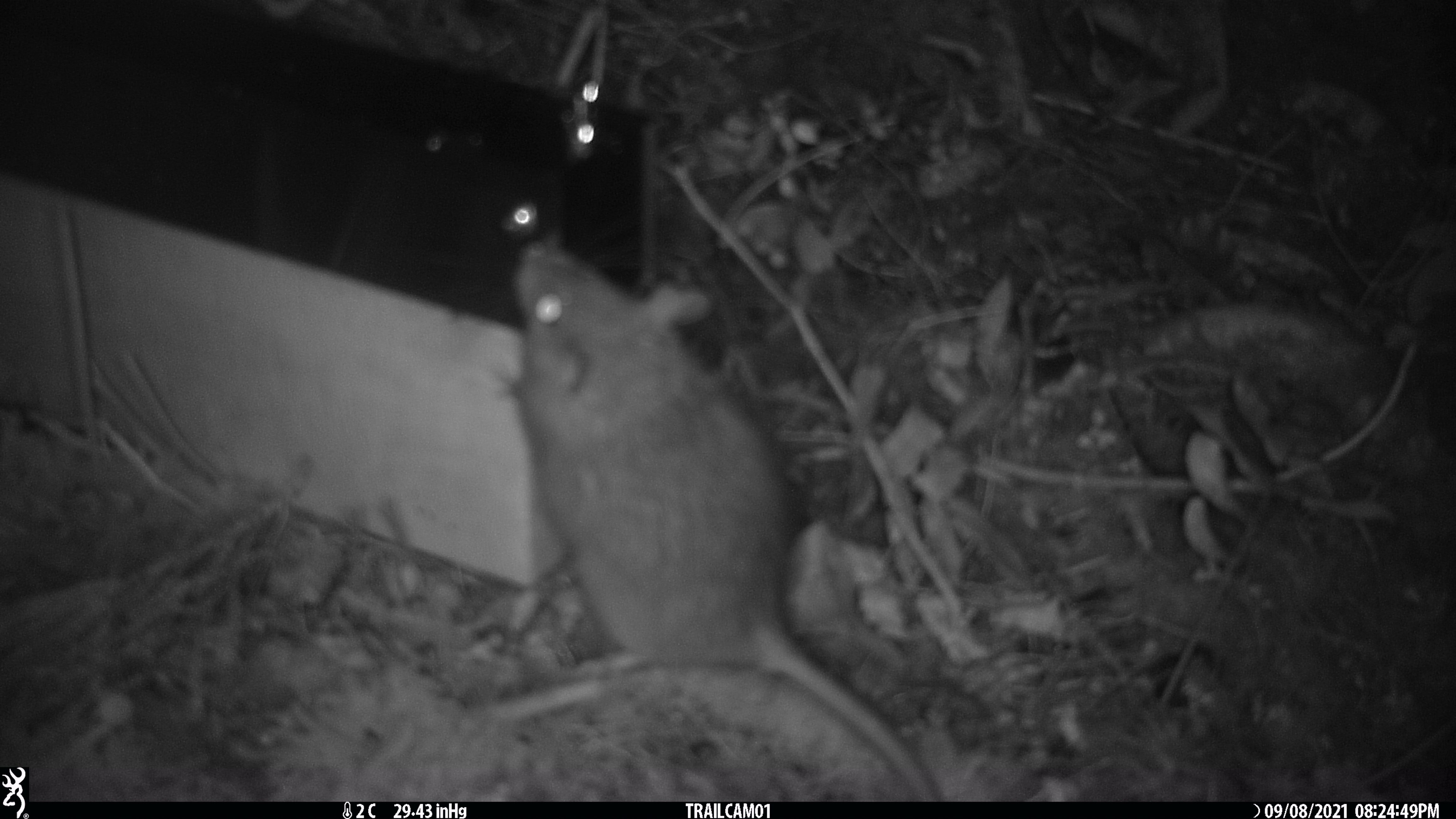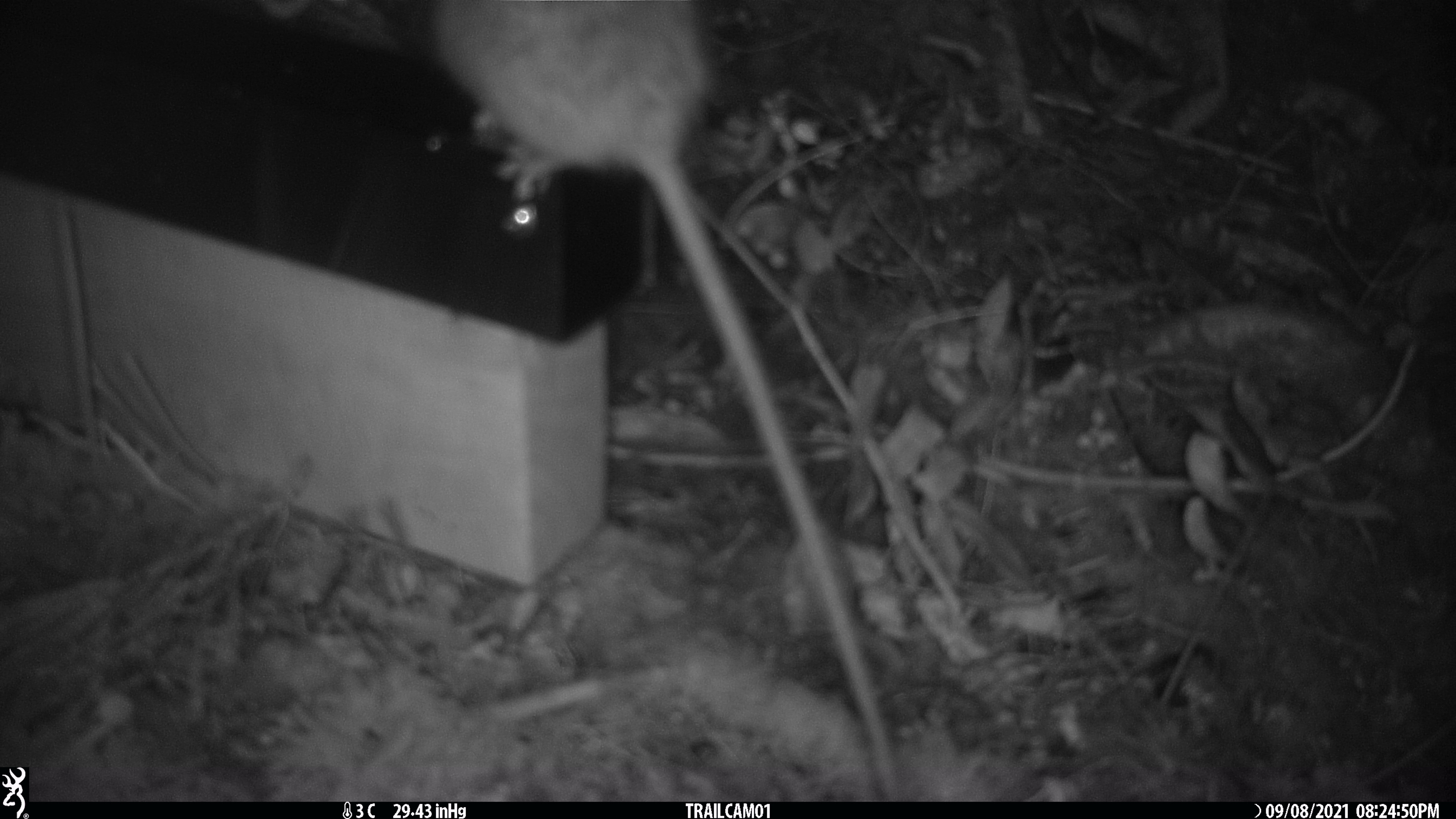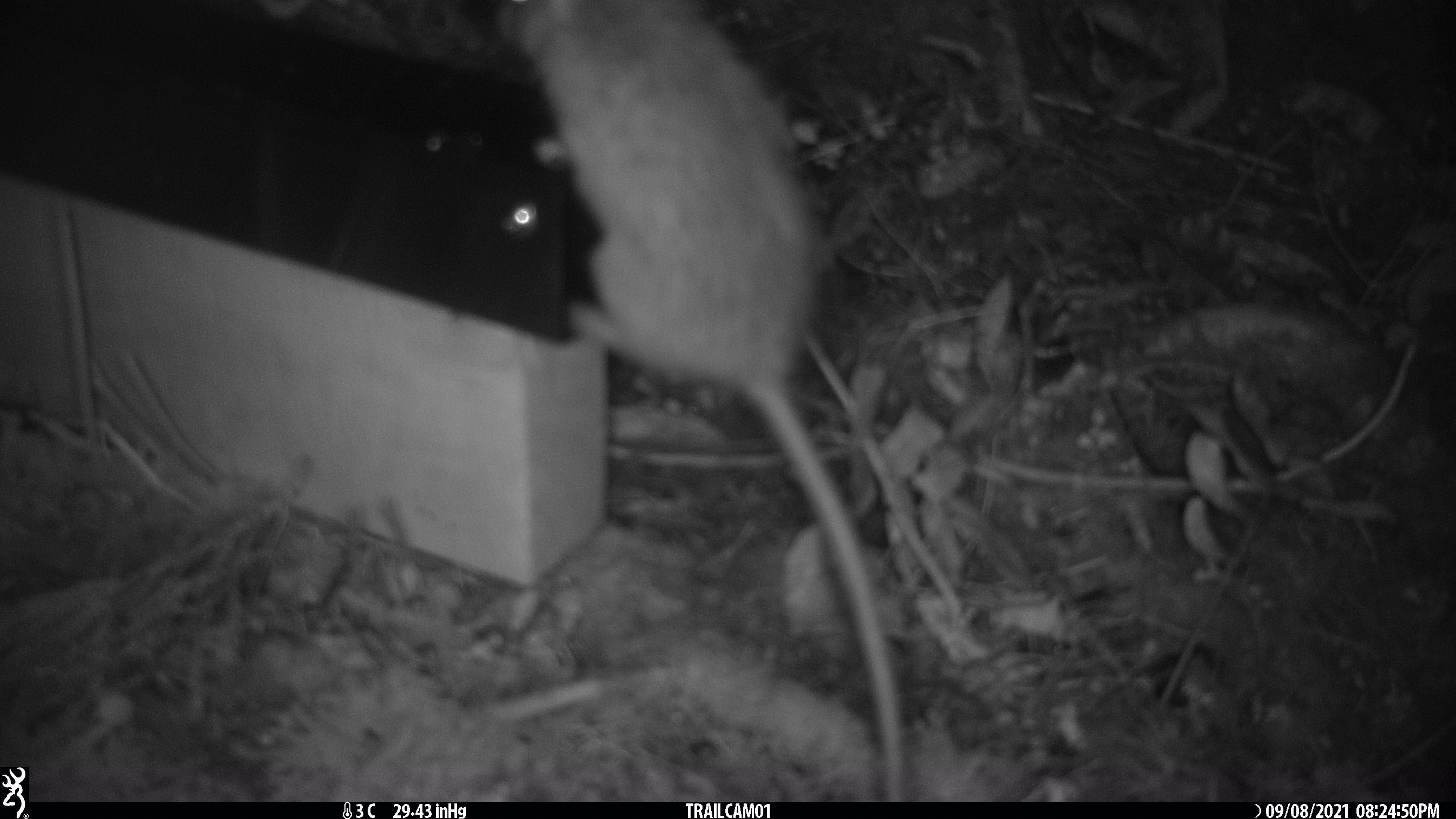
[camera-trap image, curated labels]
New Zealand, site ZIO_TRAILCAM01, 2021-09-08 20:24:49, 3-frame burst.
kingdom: Animalia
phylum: Chordata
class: Mammalia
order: Rodentia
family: Muridae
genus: Rattus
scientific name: Rattus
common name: rat